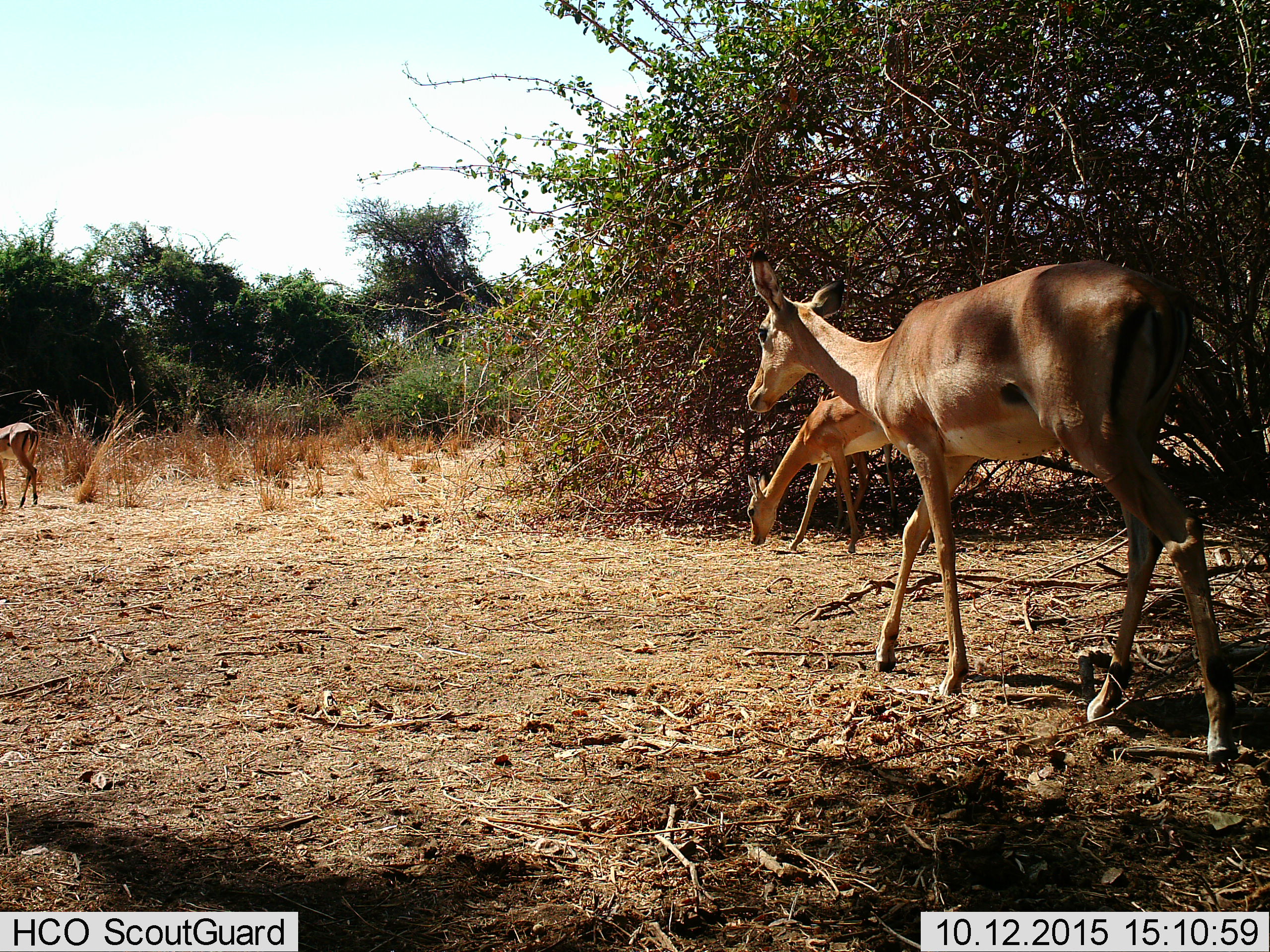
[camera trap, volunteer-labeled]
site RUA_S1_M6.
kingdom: Animalia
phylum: Chordata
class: Mammalia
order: Artiodactyla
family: Bovidae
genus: Aepyceros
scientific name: Aepyceros melampus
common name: impala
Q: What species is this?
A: Impala (Aepyceros melampus).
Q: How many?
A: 3.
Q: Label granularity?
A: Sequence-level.